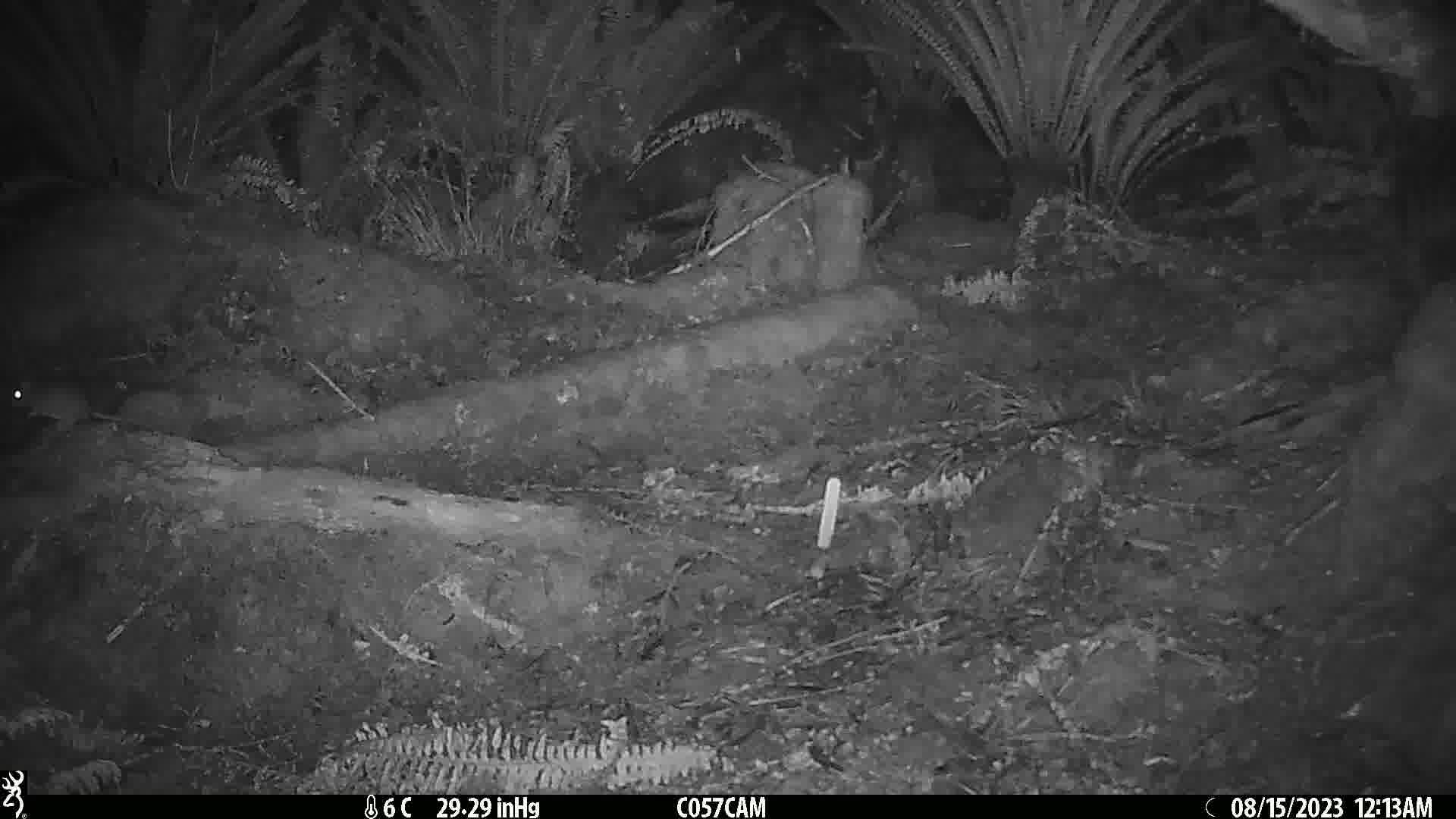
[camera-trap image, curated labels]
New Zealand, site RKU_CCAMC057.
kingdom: Animalia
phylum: Chordata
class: Mammalia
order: Rodentia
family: Muridae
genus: Rattus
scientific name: Rattus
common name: rat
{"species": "rat (Rattus)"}